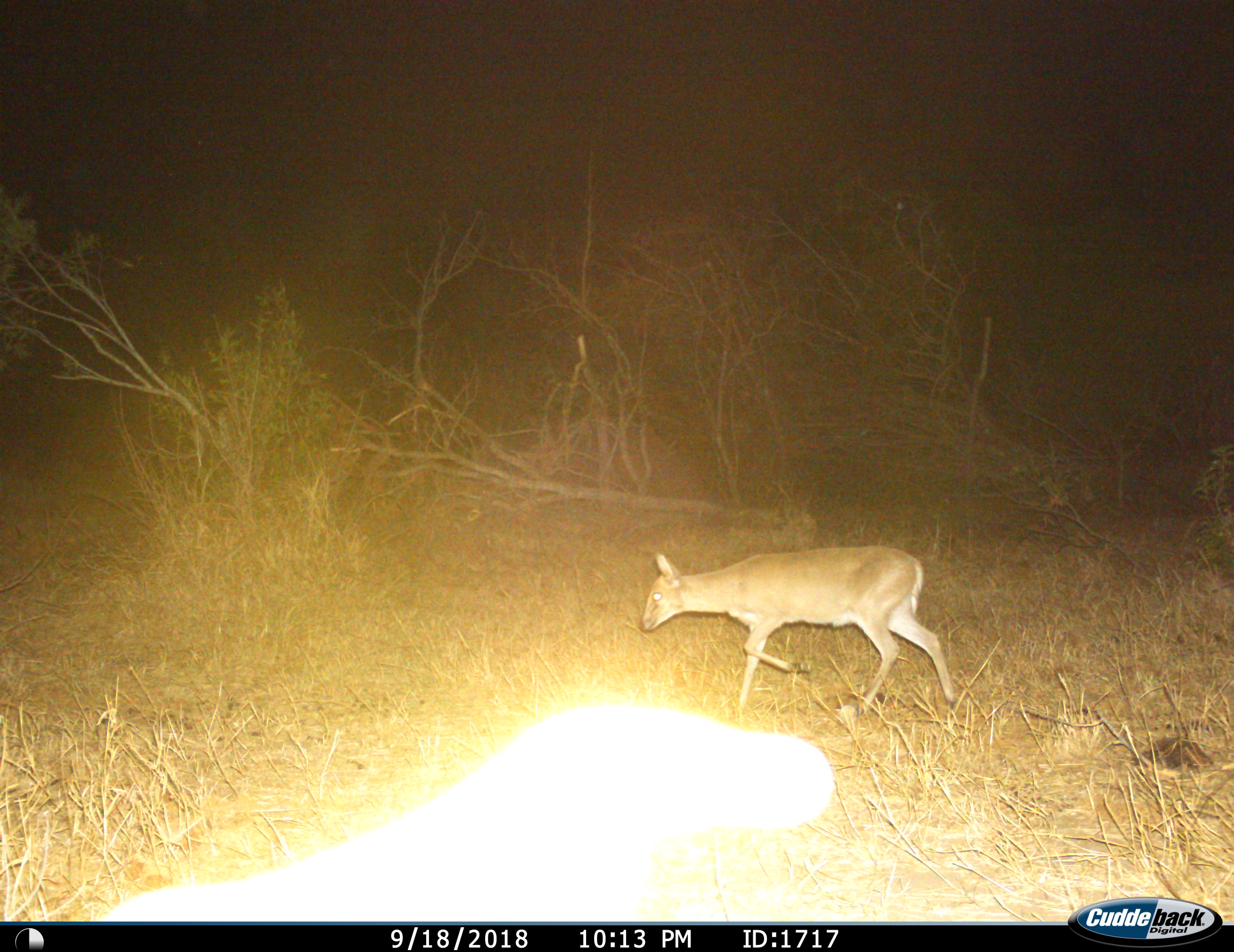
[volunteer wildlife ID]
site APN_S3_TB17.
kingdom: Animalia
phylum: Chordata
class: Mammalia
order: Artiodactyla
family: Bovidae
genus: Sylvicapra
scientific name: Sylvicapra grimmia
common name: common duiker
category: duikercommongrey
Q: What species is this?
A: Duikercommongrey (common duiker) (Sylvicapra grimmia).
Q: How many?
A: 1.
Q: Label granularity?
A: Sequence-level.